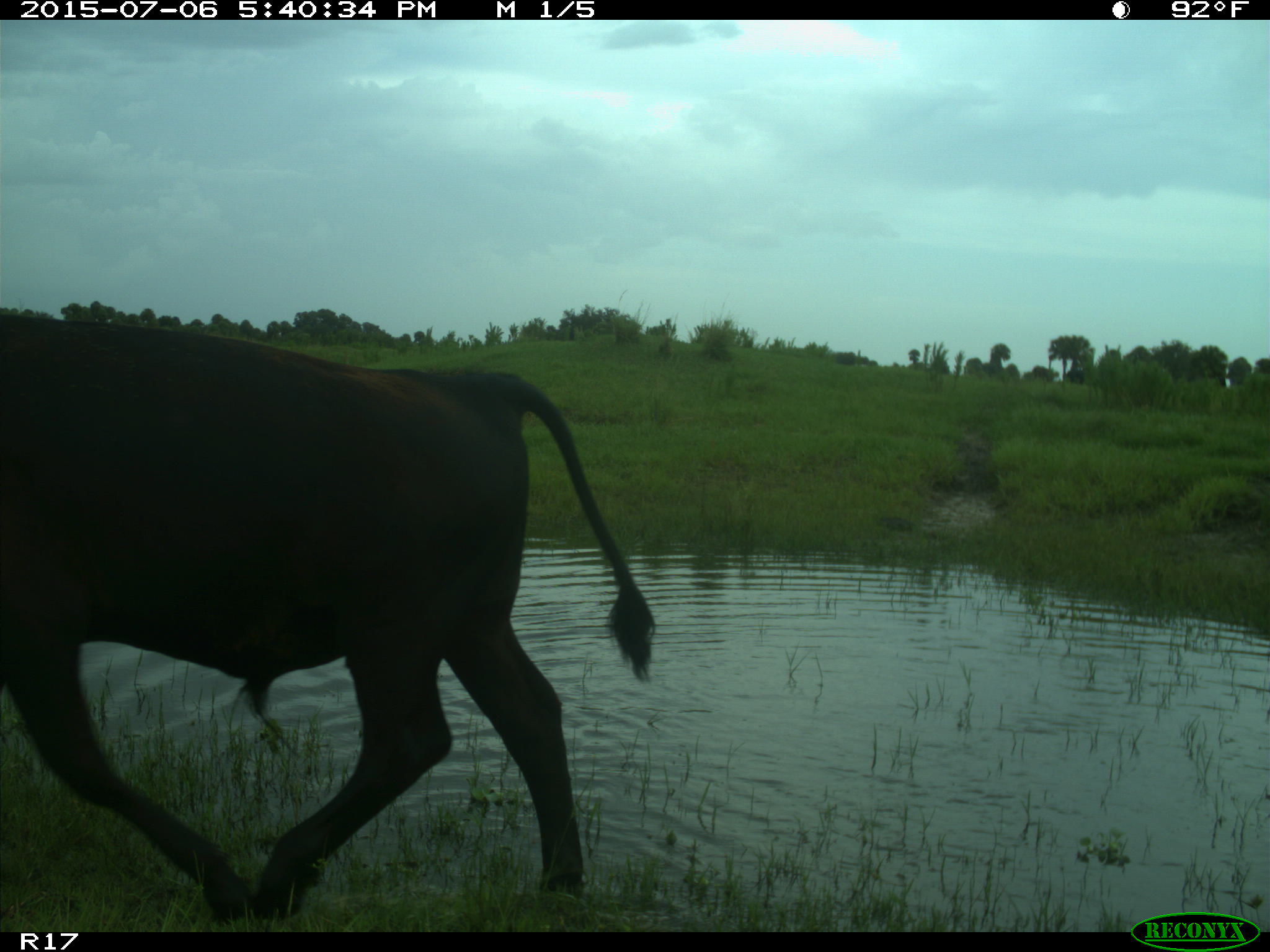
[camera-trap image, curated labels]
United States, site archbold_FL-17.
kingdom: Animalia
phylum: Chordata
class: Mammalia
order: Artiodactyla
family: Bovidae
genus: Bos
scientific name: Bos taurus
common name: domestic cow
Bos taurus (domestic cow).